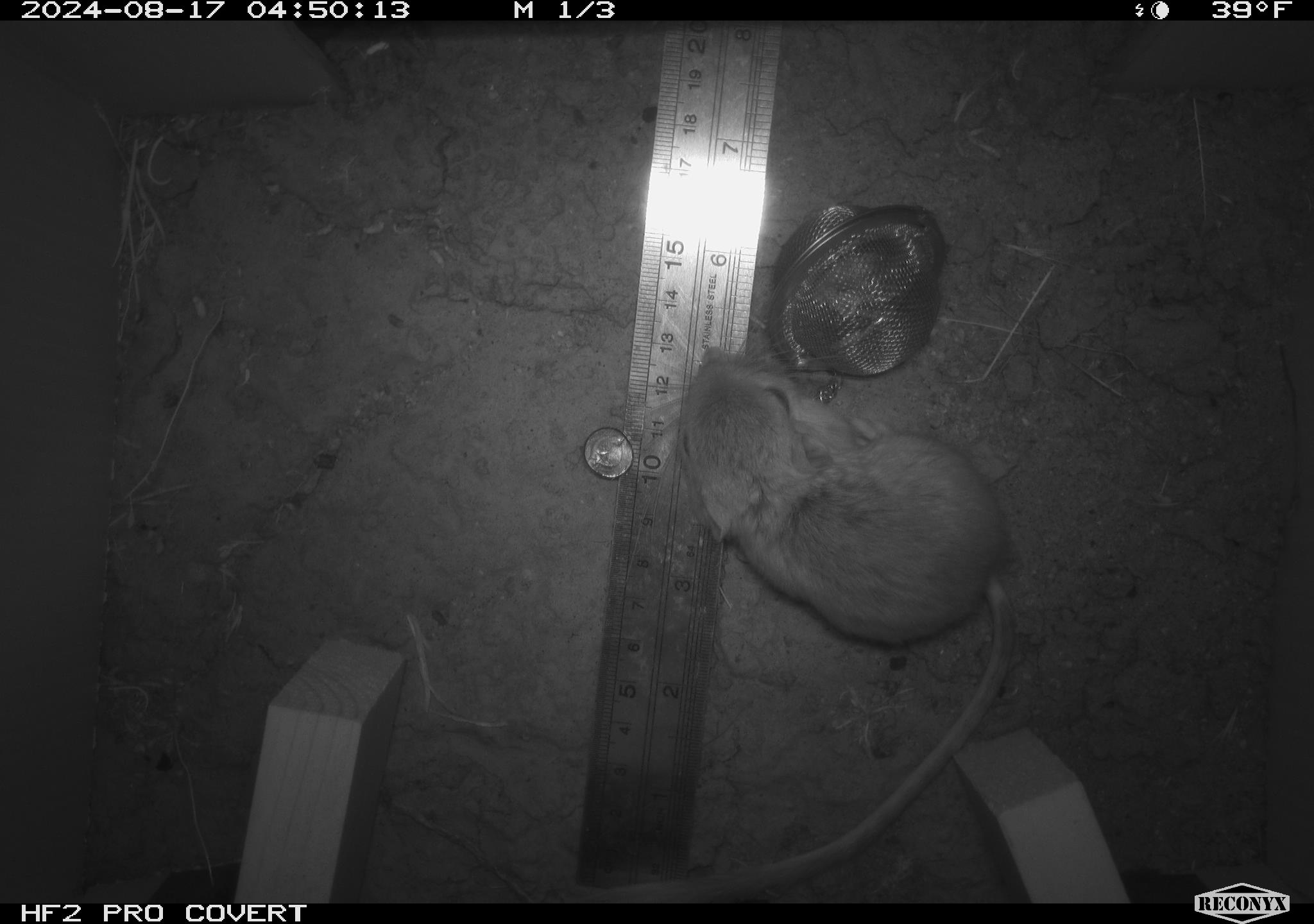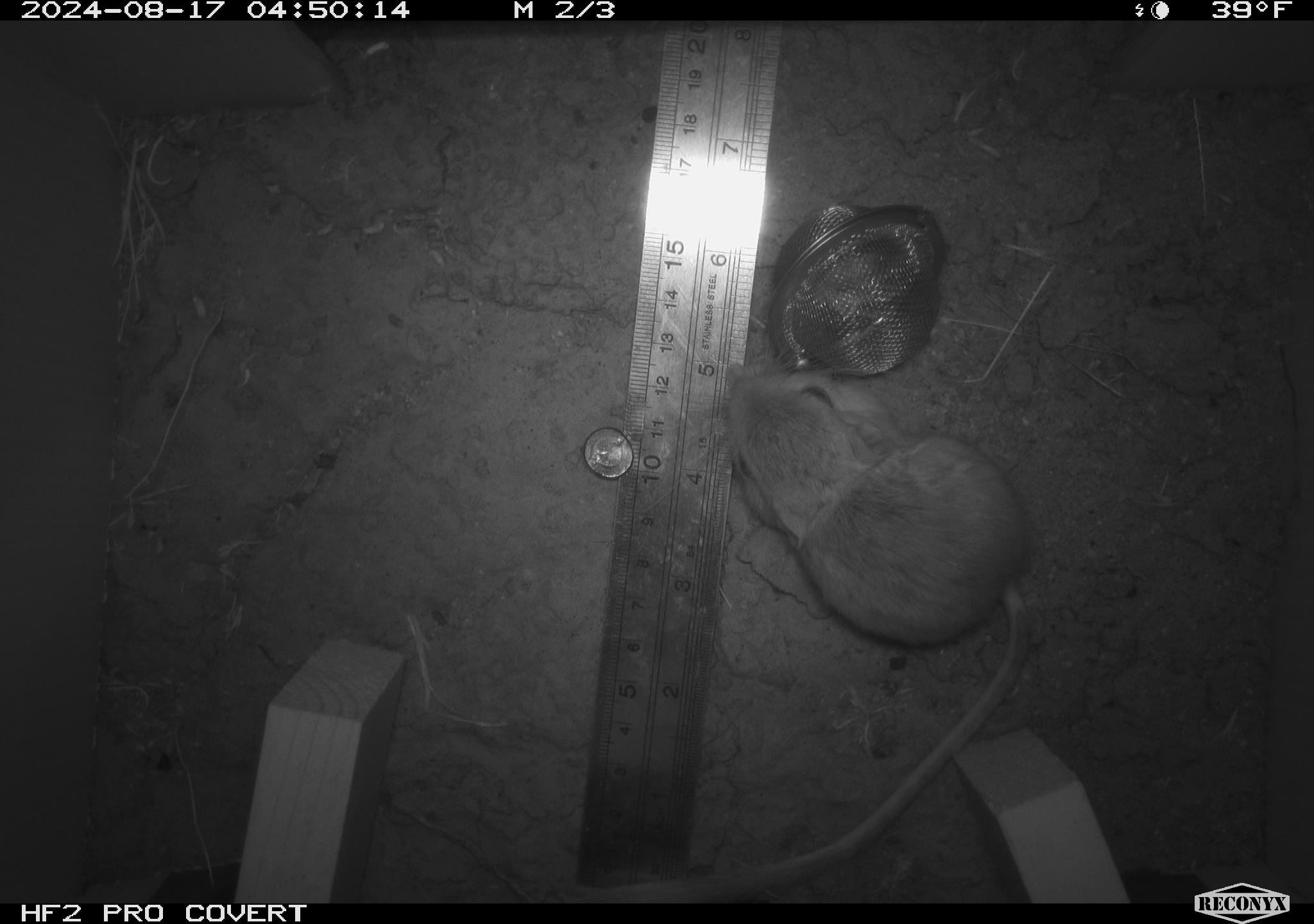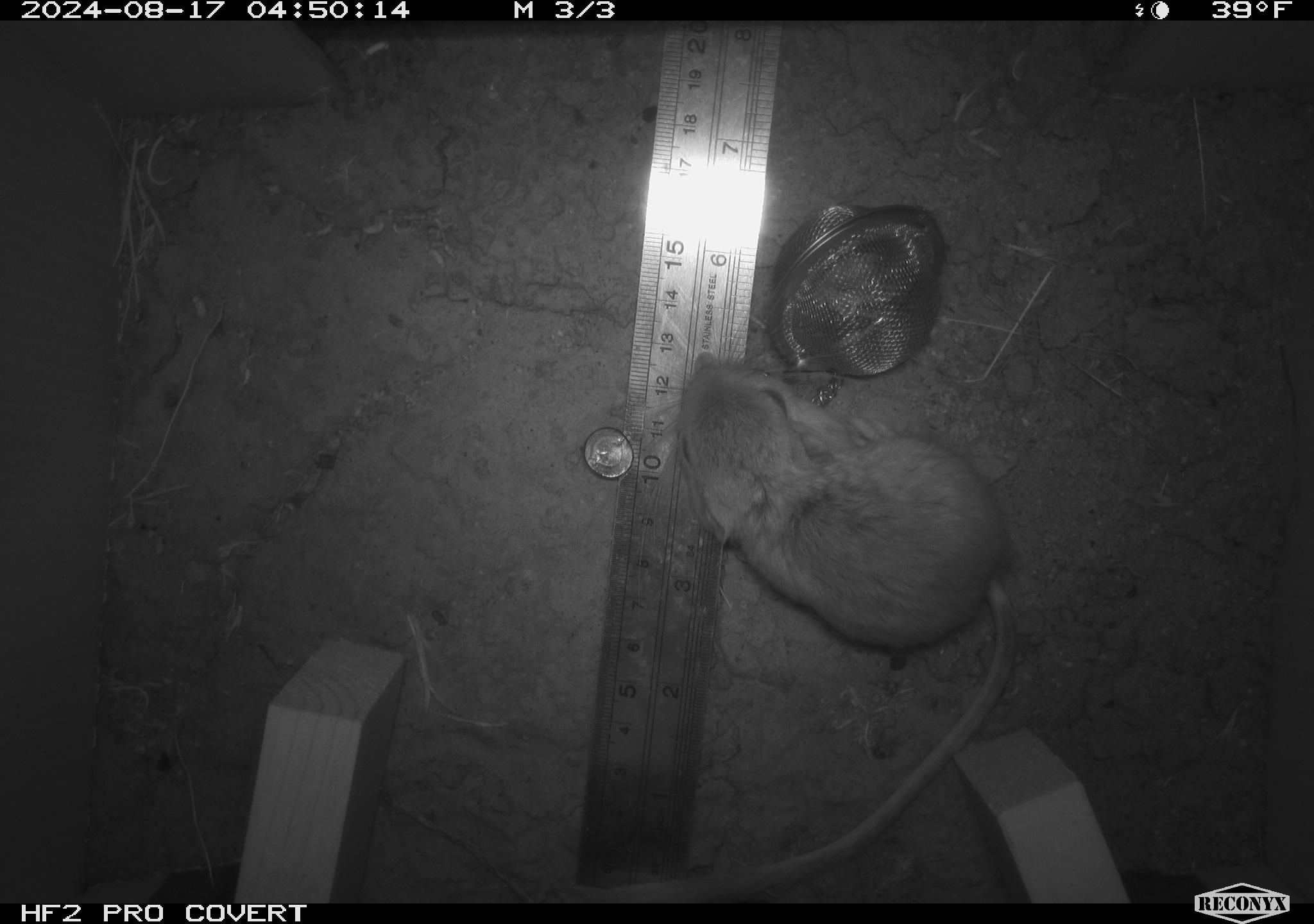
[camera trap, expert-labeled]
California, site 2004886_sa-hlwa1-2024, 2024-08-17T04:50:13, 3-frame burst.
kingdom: Animalia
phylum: Chordata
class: Mammalia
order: Rodentia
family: Heteromyidae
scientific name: Heteromyidae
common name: kangaroo rats and pocket mice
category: heteromyidae family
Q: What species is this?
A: Heteromyidae family (kangaroo rats and pocket mice) (Heteromyidae).